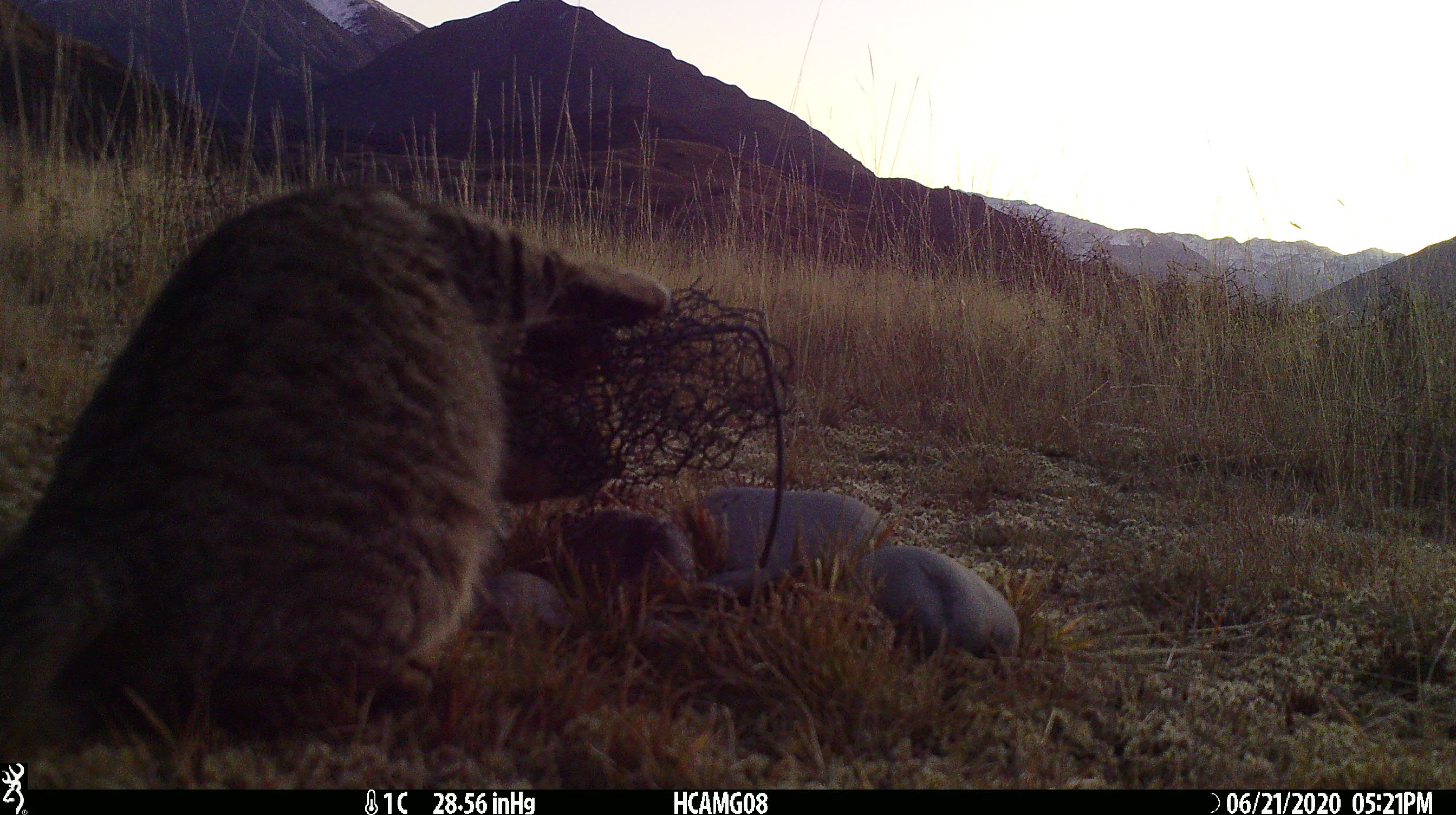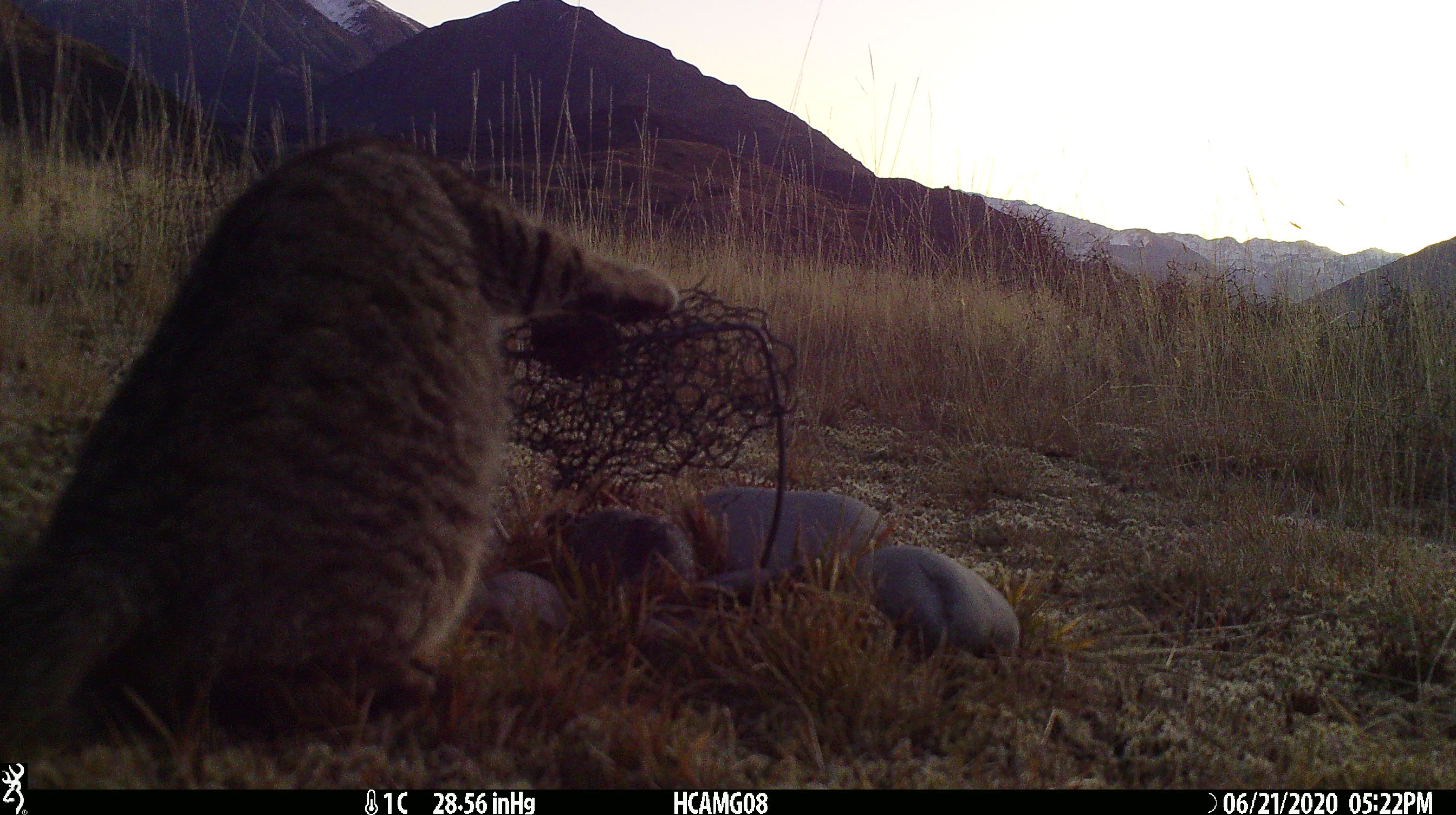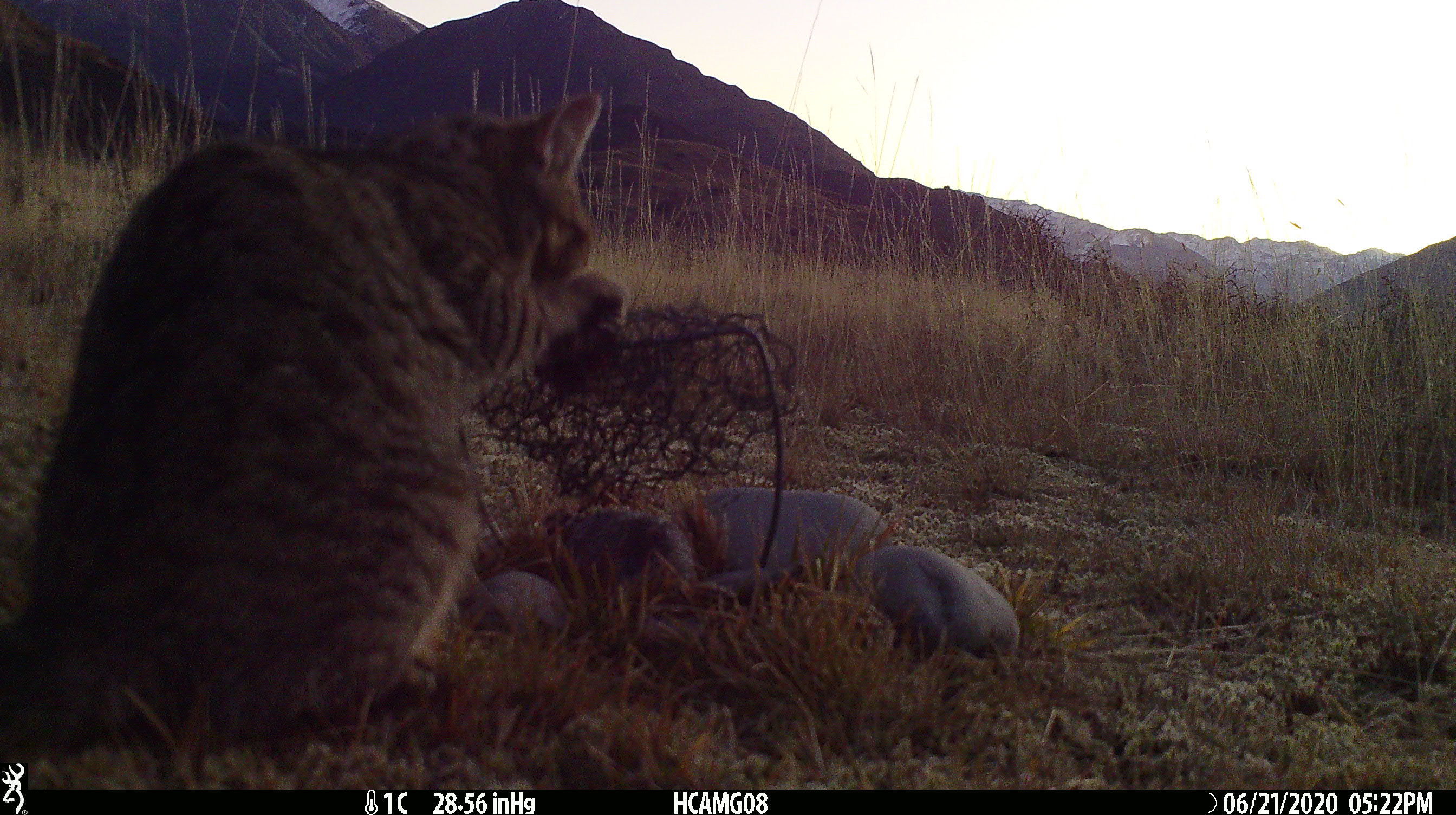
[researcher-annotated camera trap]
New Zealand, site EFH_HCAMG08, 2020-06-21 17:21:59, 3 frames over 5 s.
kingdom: Animalia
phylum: Chordata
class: Mammalia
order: Carnivora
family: Felidae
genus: Felis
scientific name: Felis catus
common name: domestic cat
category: cat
Cat (domestic cat) (Felis catus).